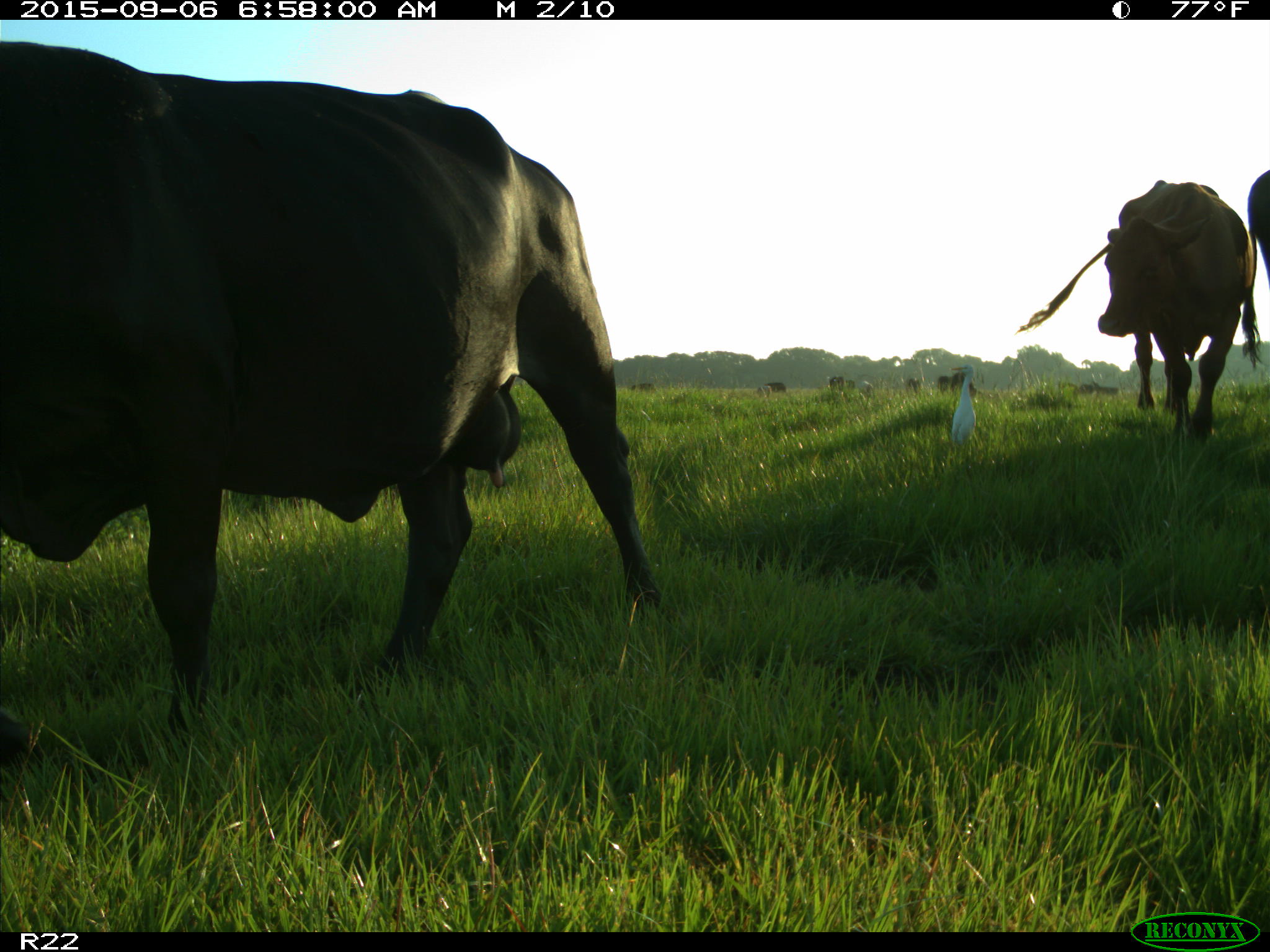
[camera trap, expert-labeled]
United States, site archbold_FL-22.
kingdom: Animalia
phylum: Chordata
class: Mammalia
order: Artiodactyla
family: Bovidae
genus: Bos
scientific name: Bos taurus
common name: domestic cow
Bos taurus (domestic cow).